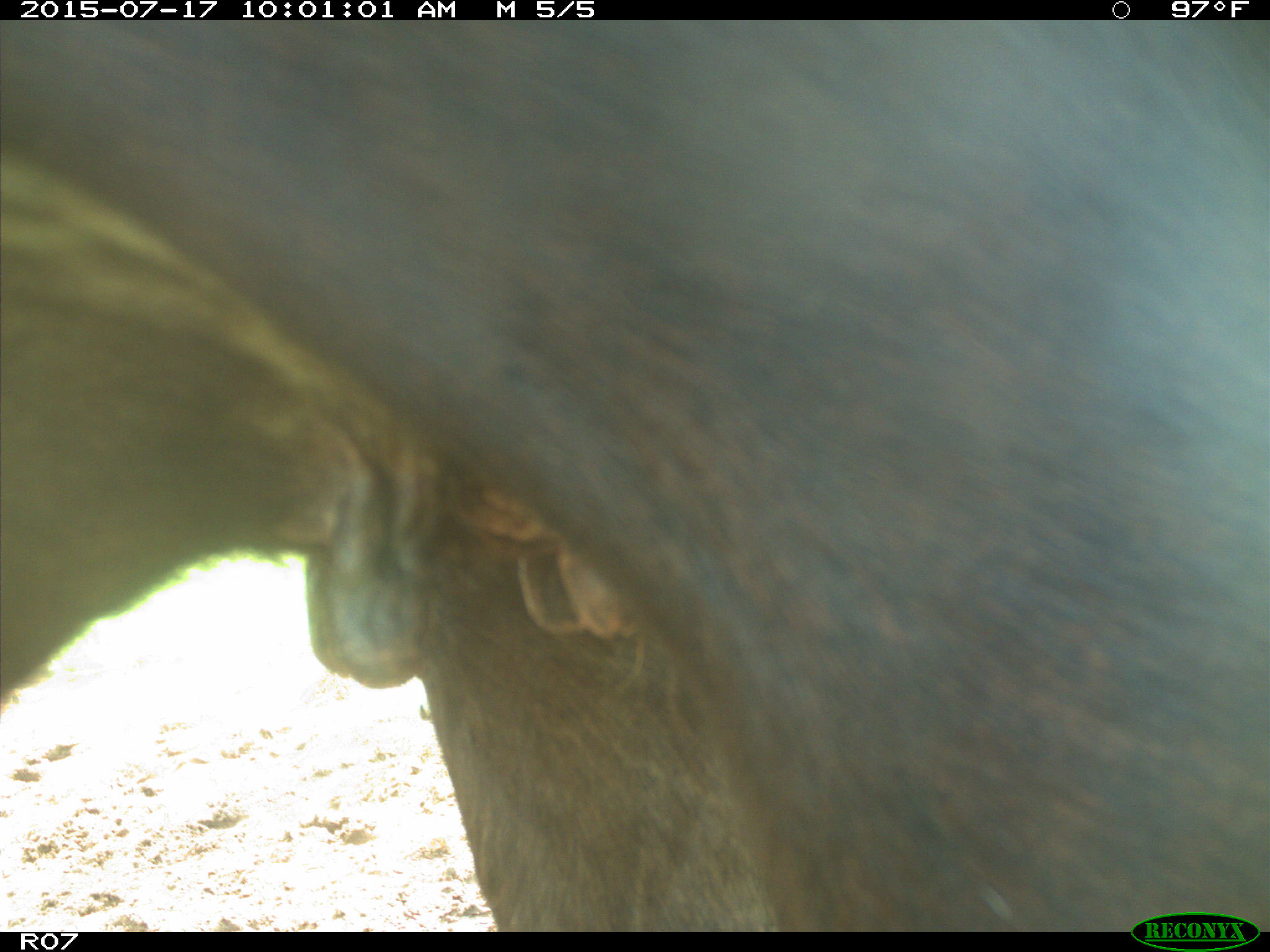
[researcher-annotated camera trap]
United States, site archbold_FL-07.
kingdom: Animalia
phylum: Chordata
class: Mammalia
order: Artiodactyla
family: Bovidae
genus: Bos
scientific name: Bos taurus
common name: domestic cow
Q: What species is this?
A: Bos taurus (domestic cow).